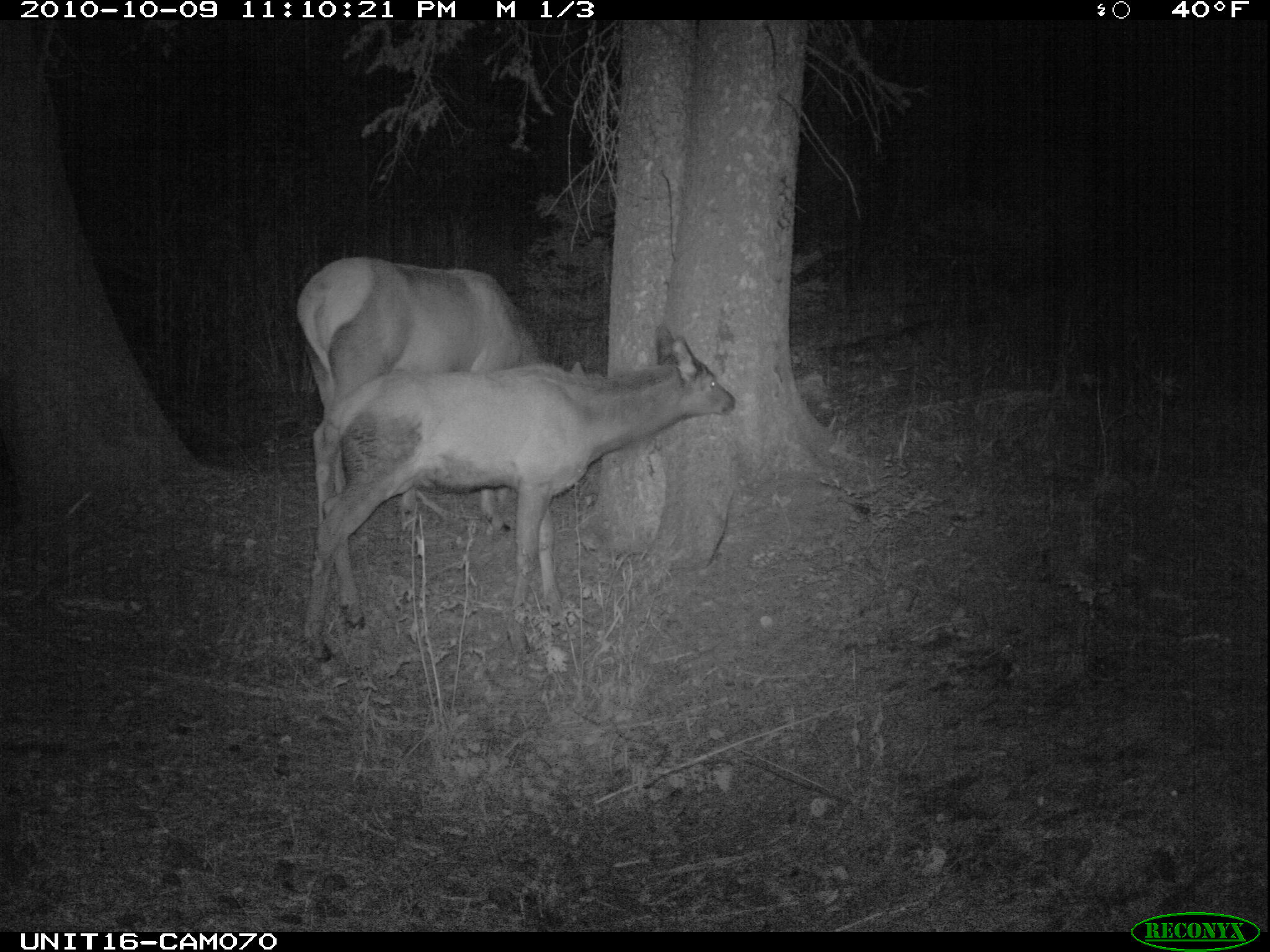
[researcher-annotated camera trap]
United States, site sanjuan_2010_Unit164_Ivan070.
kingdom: Animalia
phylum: Chordata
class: Mammalia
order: Artiodactyla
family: Cervidae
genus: Cervus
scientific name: Cervus elaphus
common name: red deer